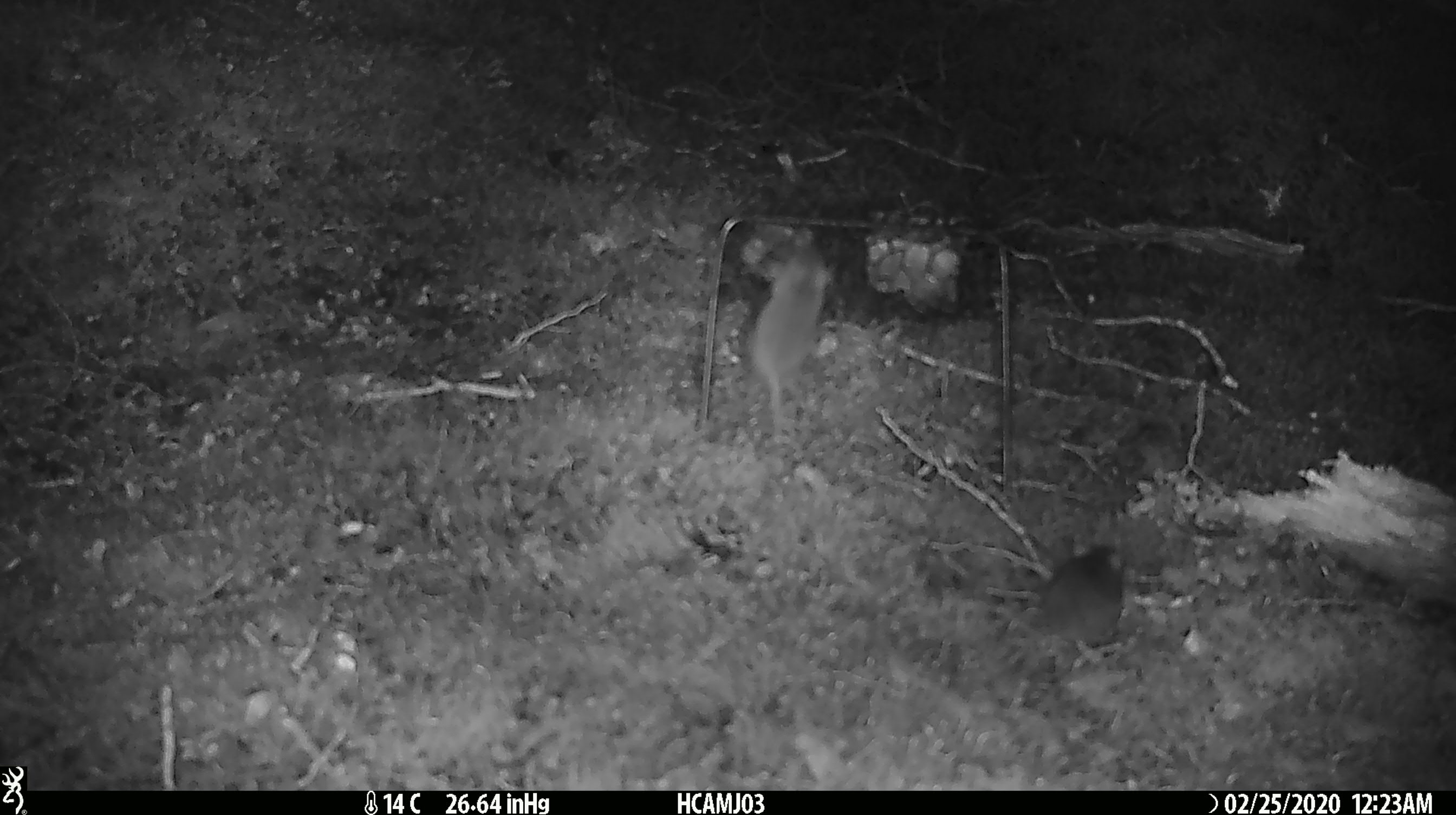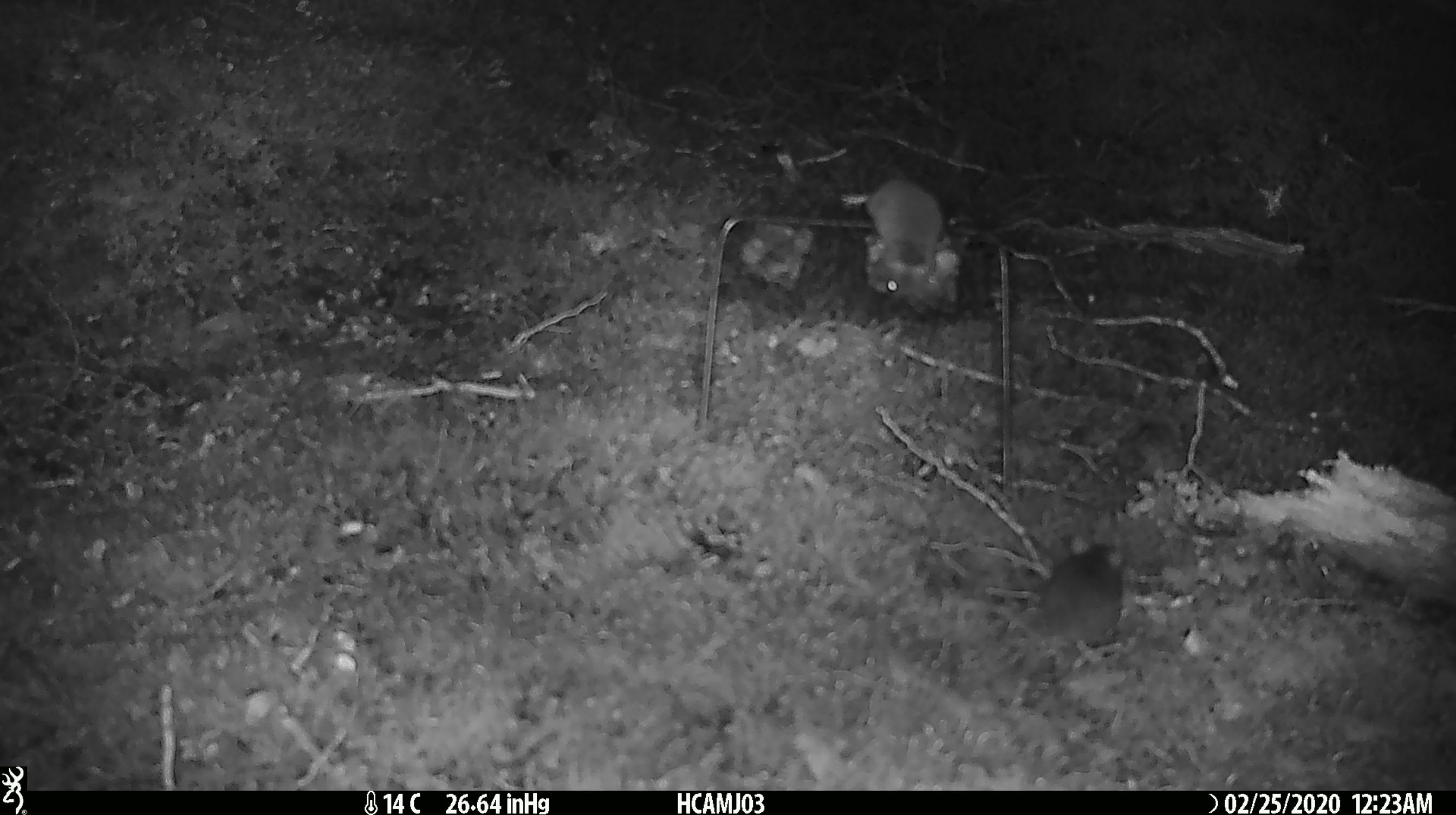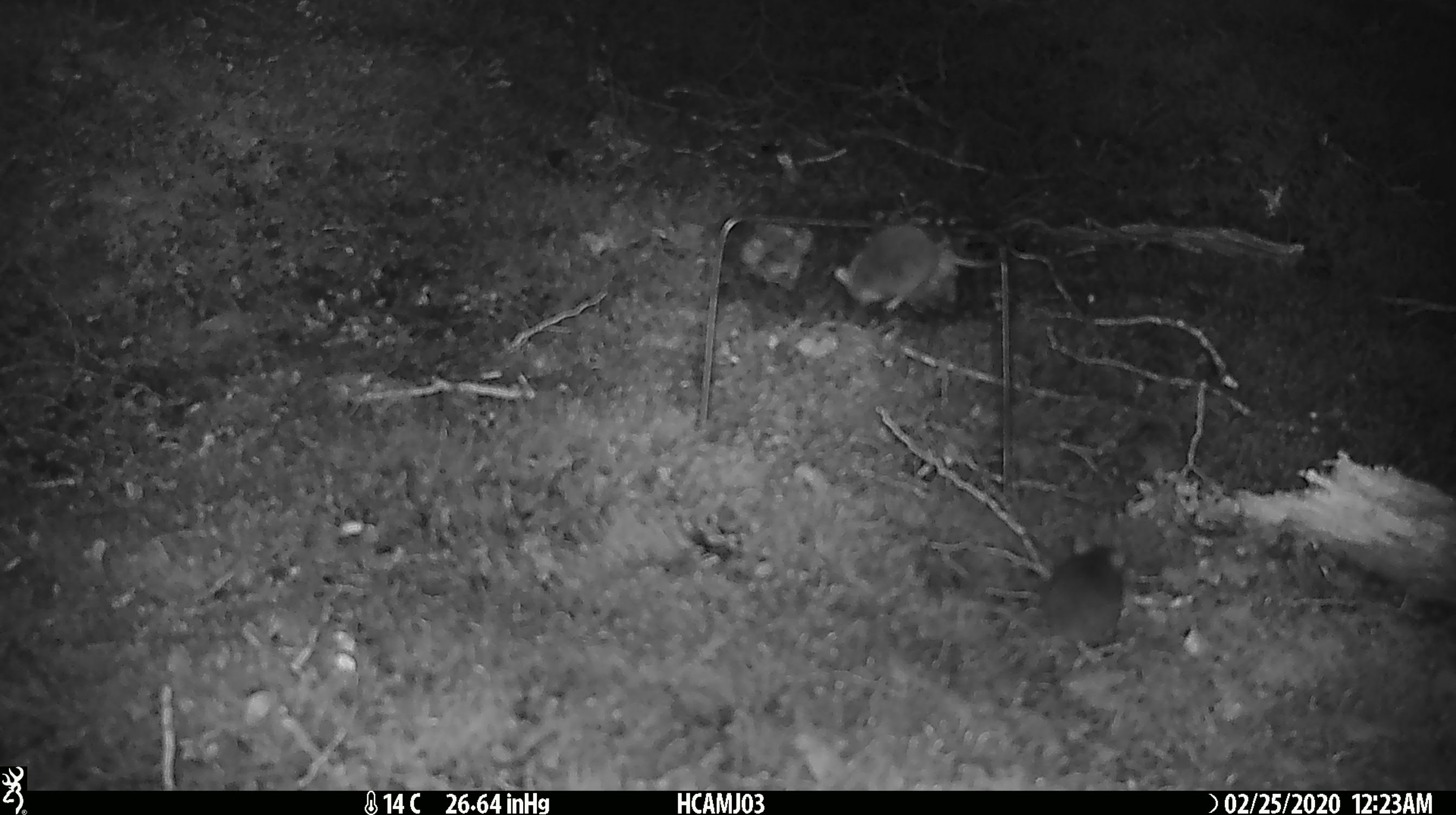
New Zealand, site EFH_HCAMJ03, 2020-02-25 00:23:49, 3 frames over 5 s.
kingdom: Animalia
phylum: Chordata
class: Mammalia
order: Rodentia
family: Muridae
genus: Mus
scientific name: Mus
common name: mouse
Mouse (Mus).